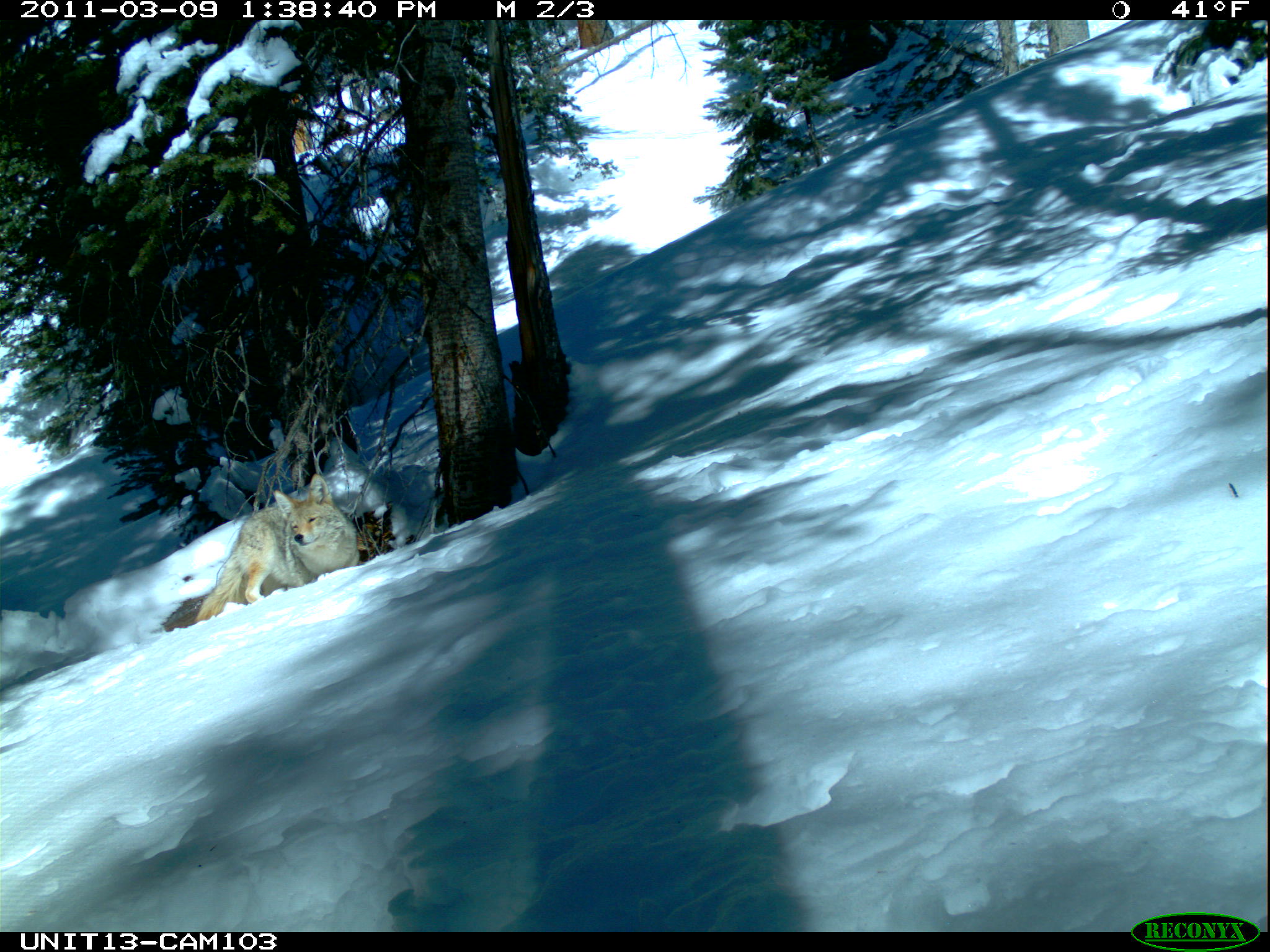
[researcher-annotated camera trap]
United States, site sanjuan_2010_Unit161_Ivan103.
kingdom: Animalia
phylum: Chordata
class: Mammalia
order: Carnivora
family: Canidae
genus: Canis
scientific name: Canis latrans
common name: coyote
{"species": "Canis latrans (coyote)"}